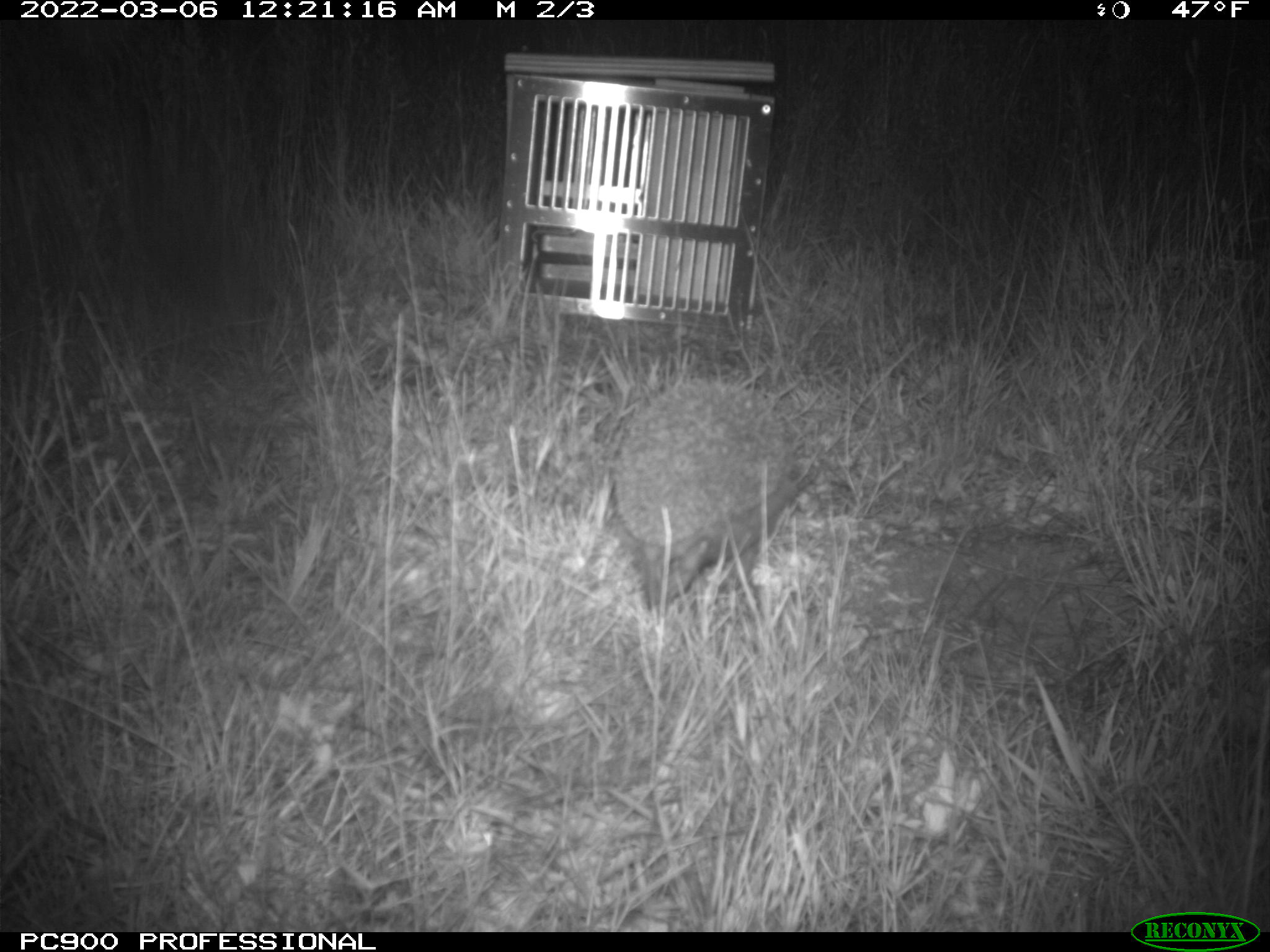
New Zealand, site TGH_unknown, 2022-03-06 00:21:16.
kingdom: Animalia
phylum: Chordata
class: Mammalia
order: Eulipotyphla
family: Erinaceidae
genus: Erinaceus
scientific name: Erinaceus europaeus europaeus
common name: european hedgehog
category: hedgehog